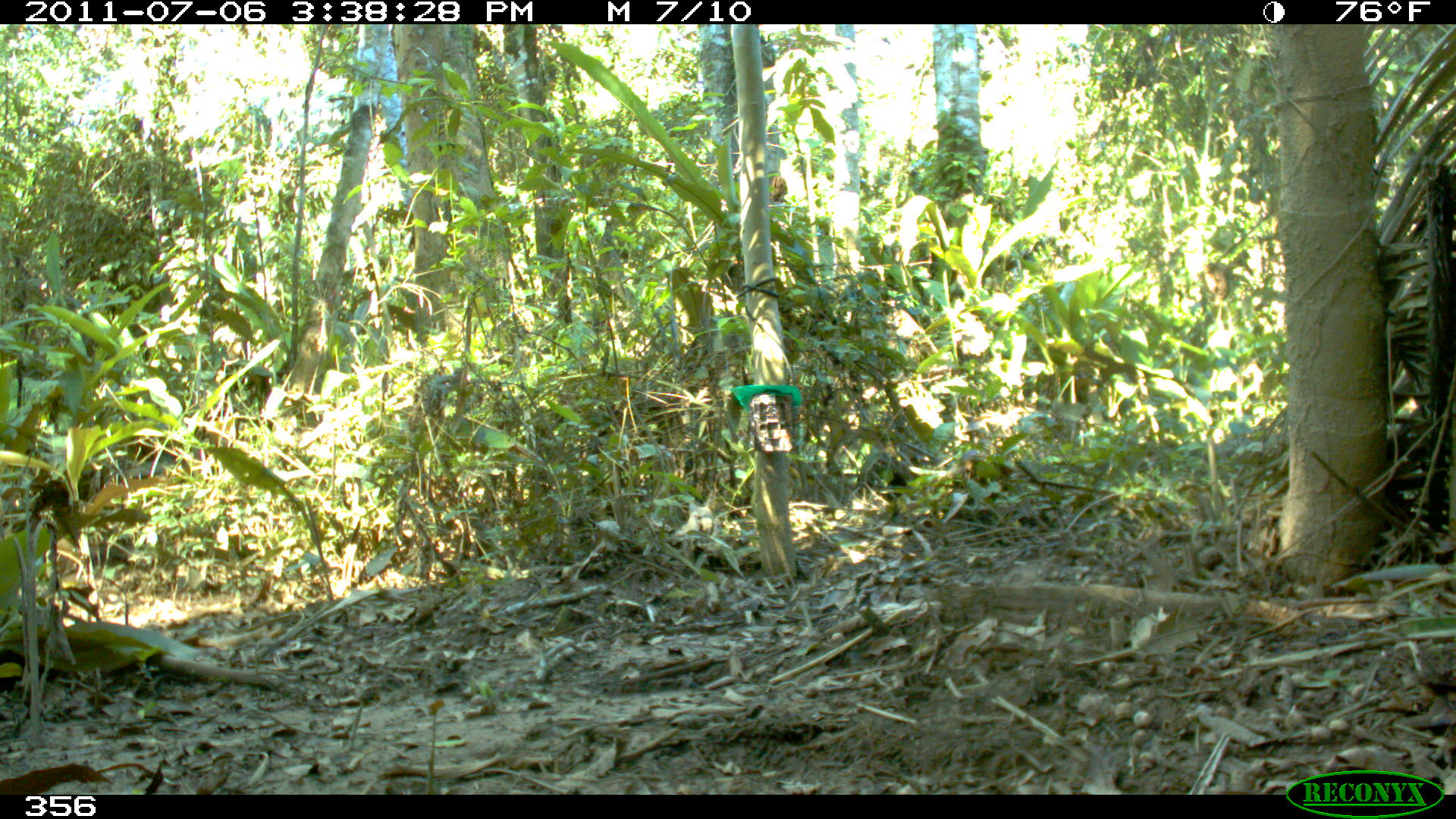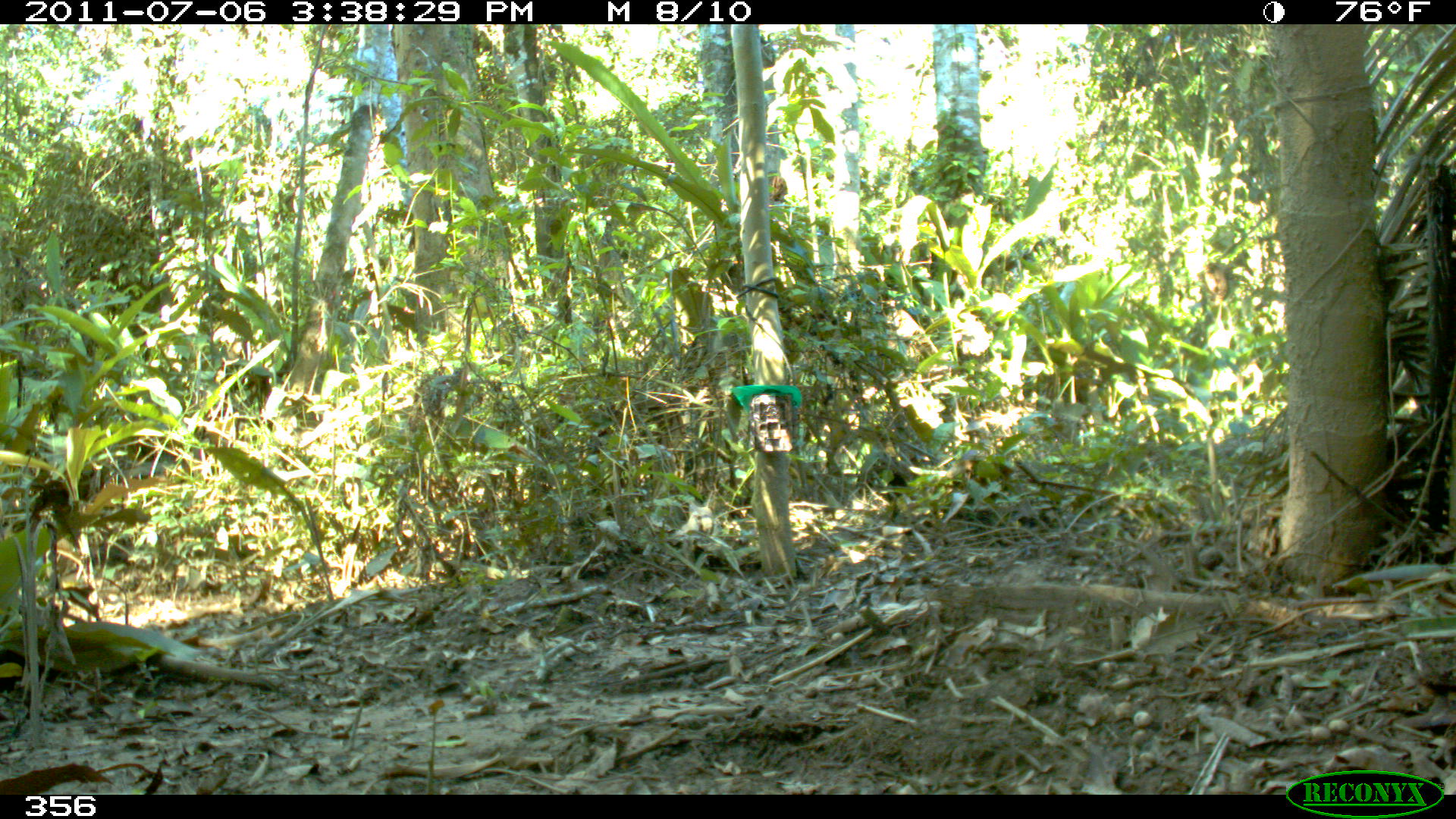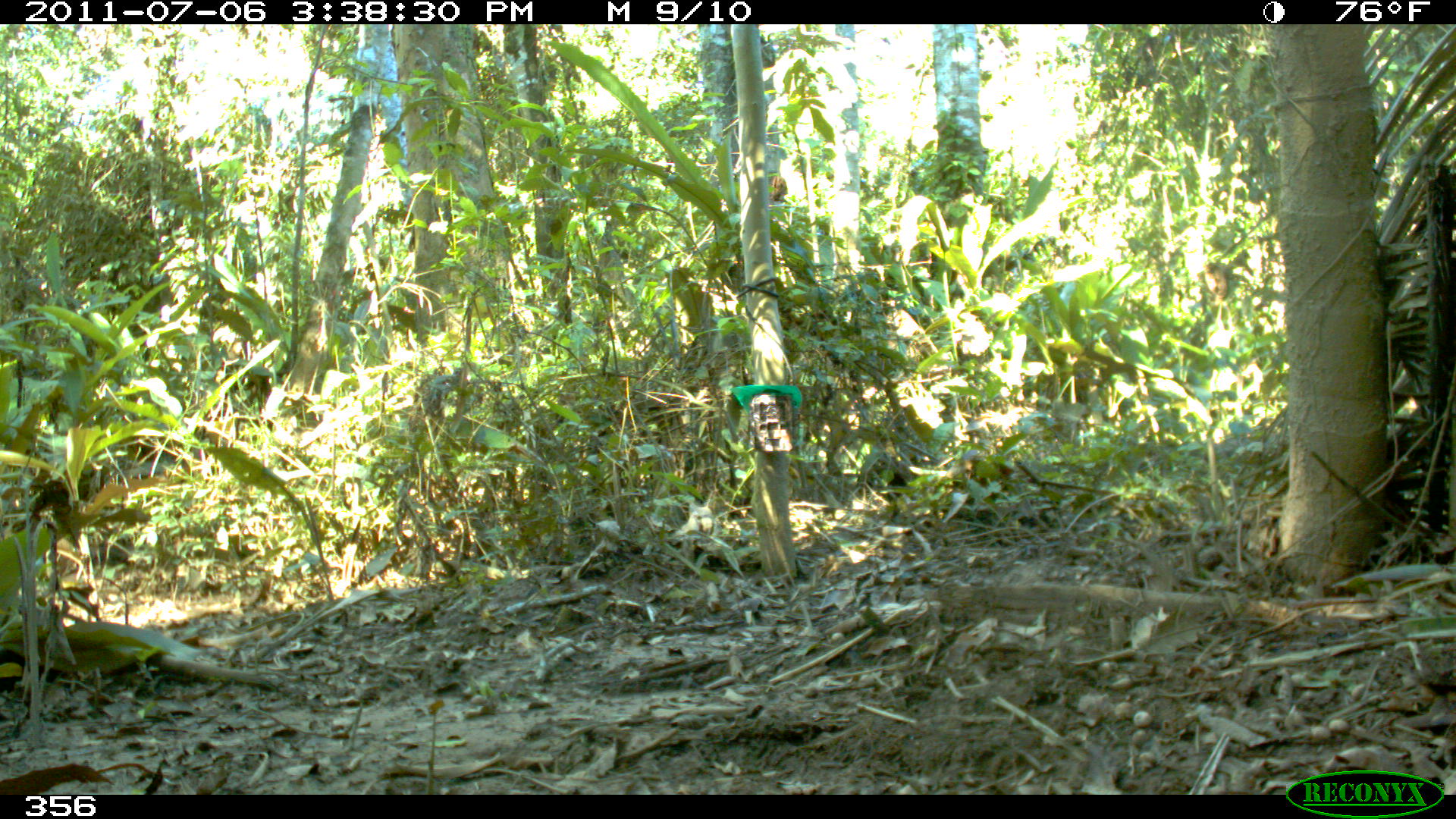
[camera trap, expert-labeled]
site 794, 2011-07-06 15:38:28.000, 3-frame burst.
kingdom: Animalia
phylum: Chordata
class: Mammalia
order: Artiodactyla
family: Tayassuidae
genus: Tayassu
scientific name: Tayassu pecari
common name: white-lipped peccary